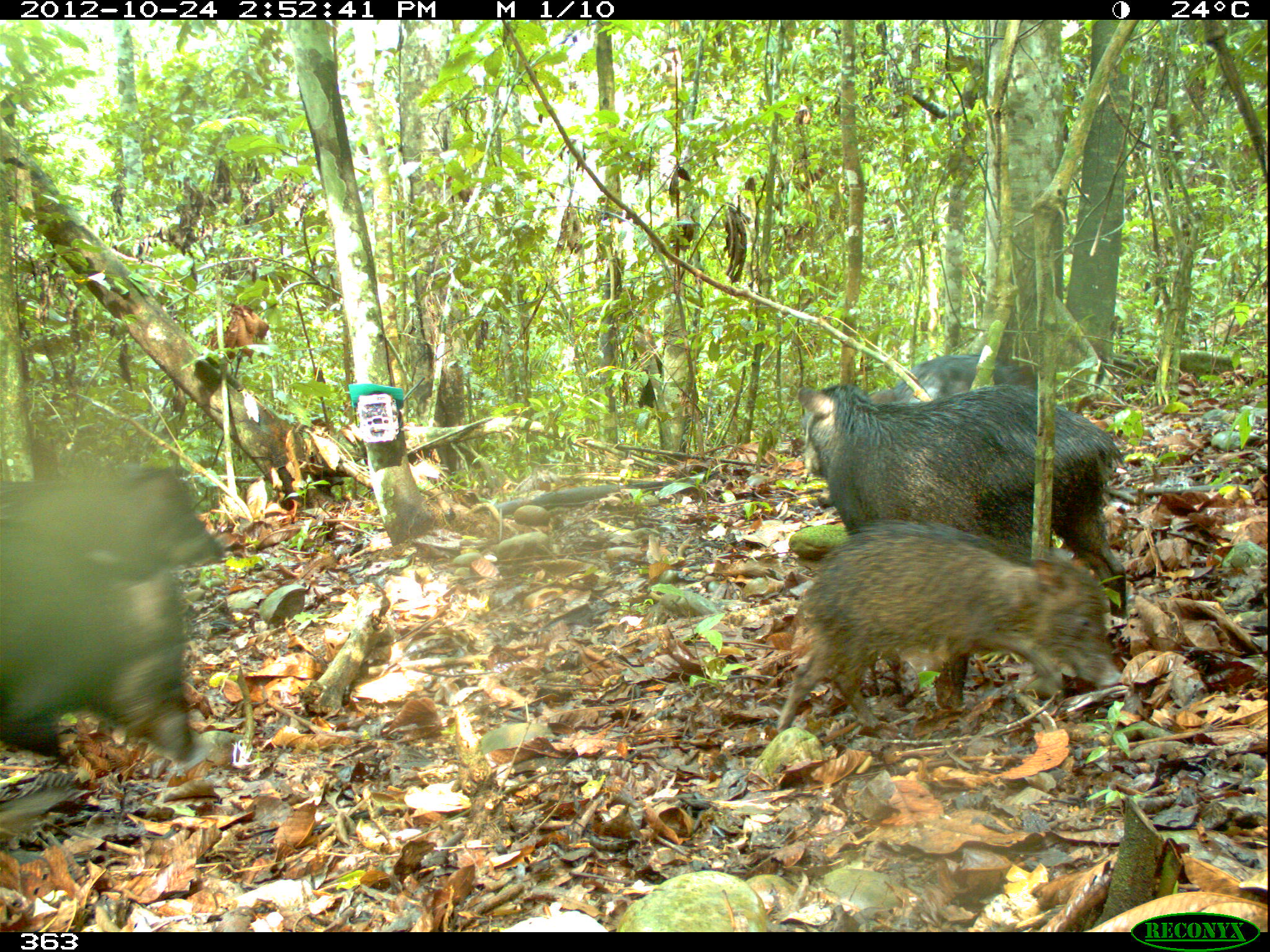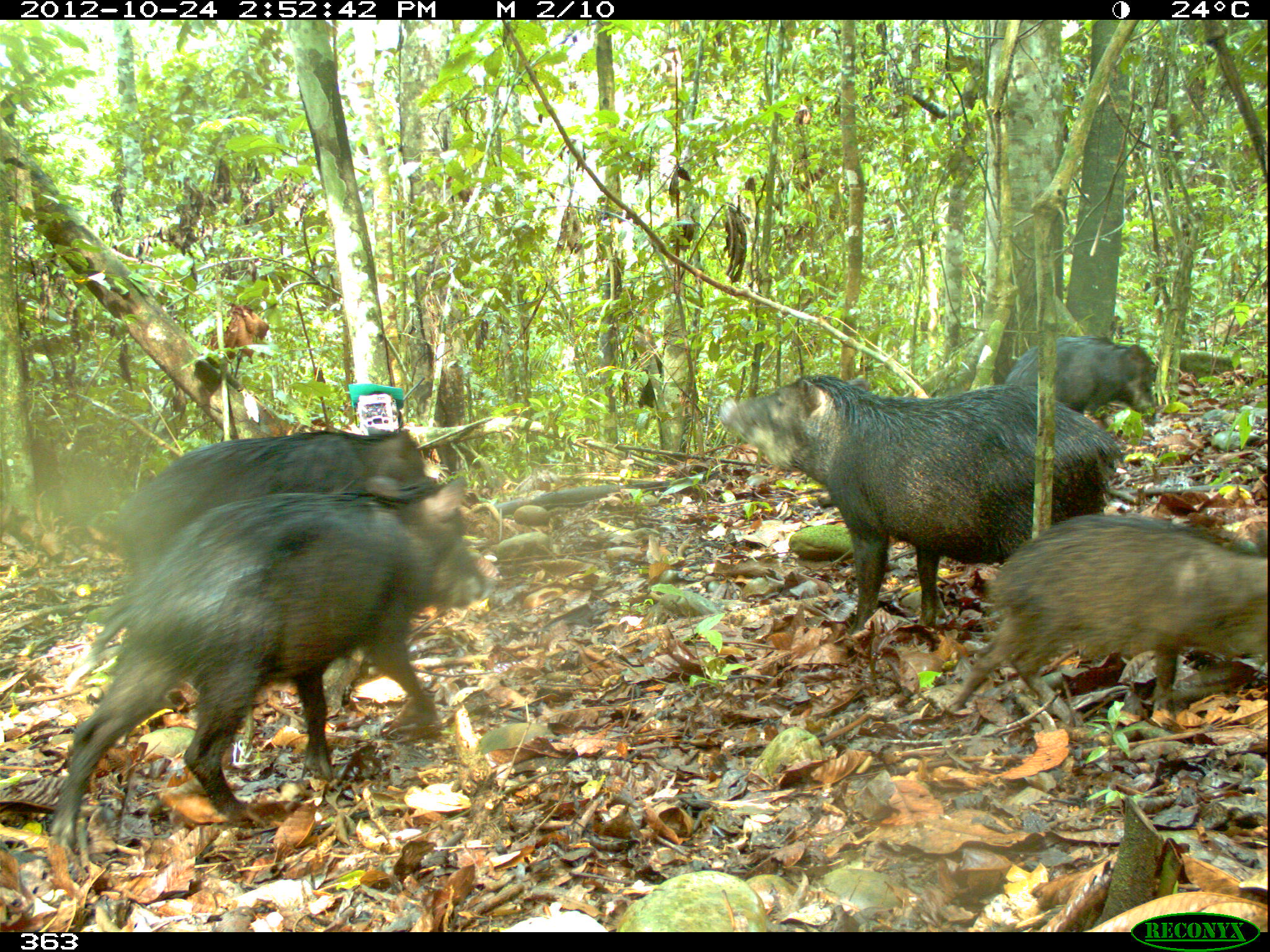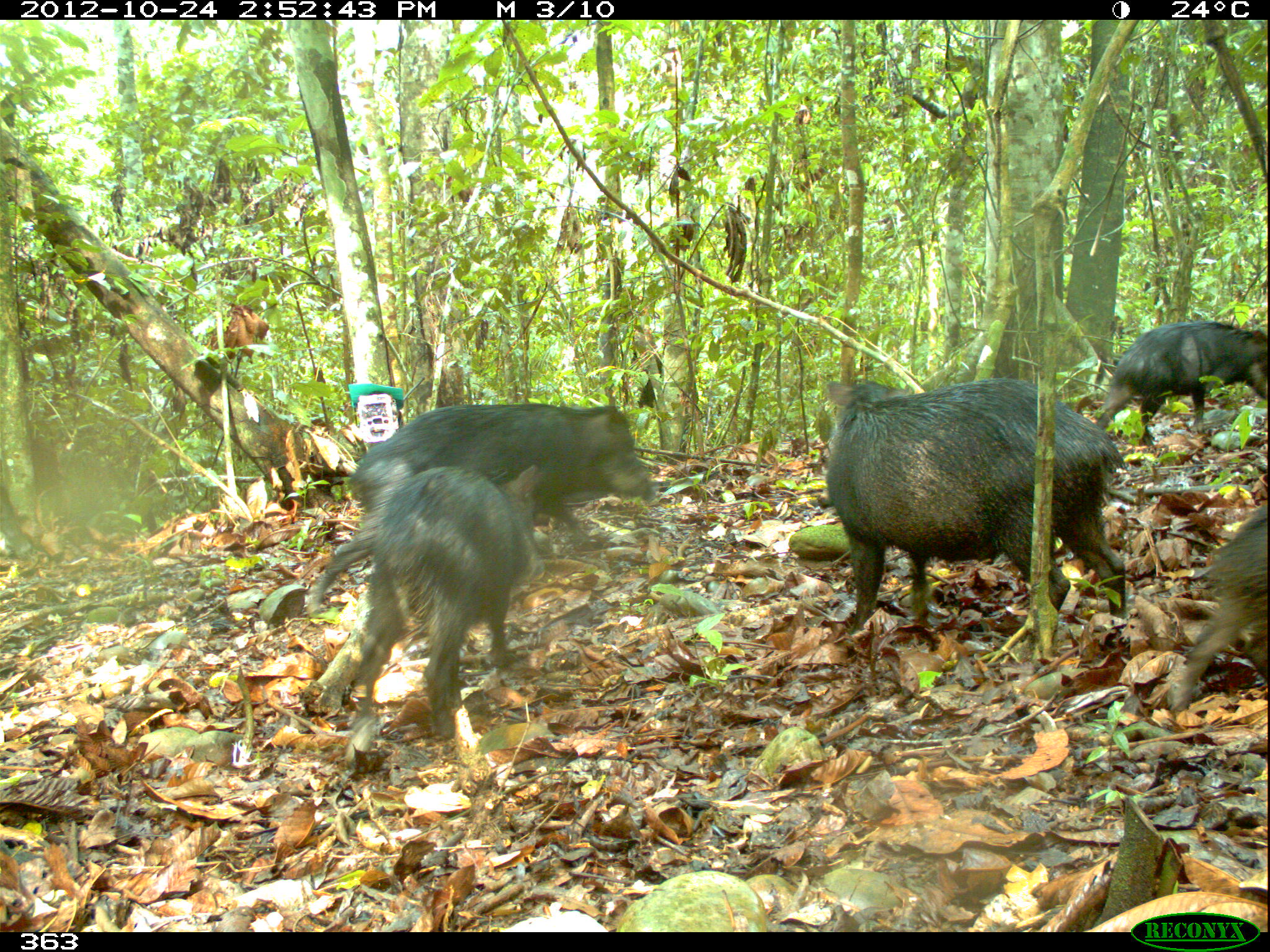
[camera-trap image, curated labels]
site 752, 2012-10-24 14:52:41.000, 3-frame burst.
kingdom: Animalia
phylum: Chordata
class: Mammalia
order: Artiodactyla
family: Tayassuidae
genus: Tayassu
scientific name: Tayassu pecari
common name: white-lipped peccary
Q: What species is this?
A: Tayassu pecari (white-lipped peccary).